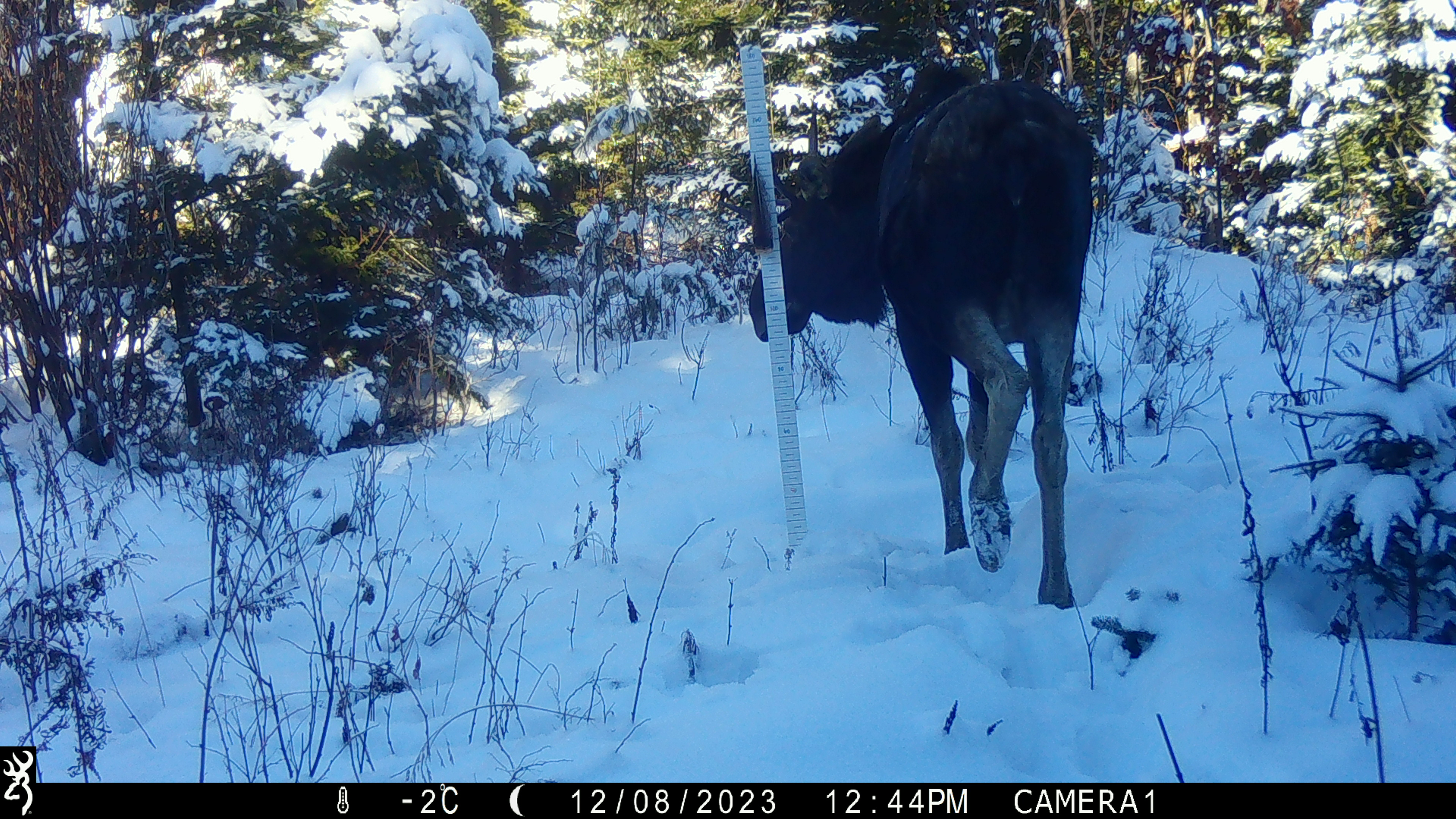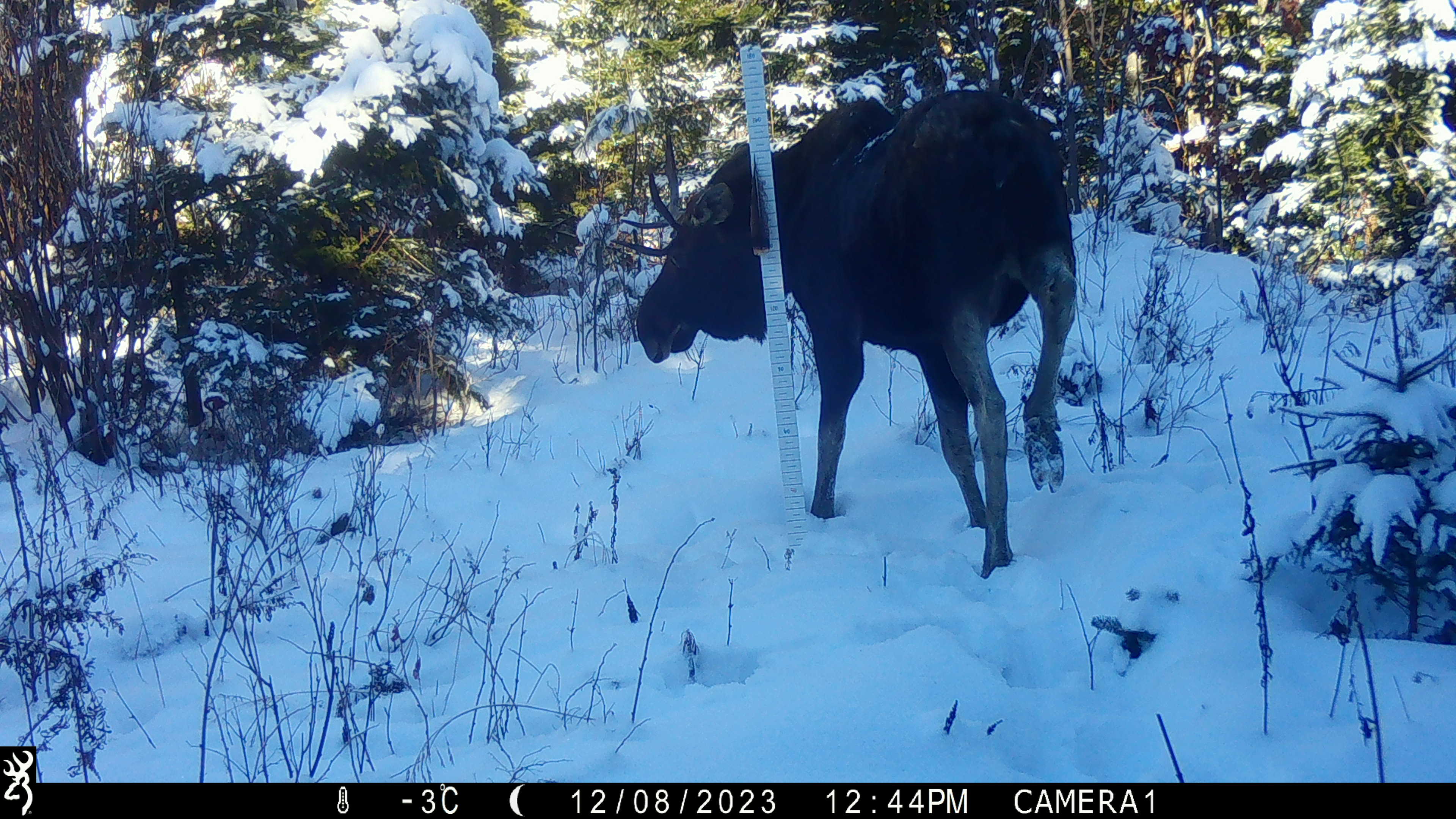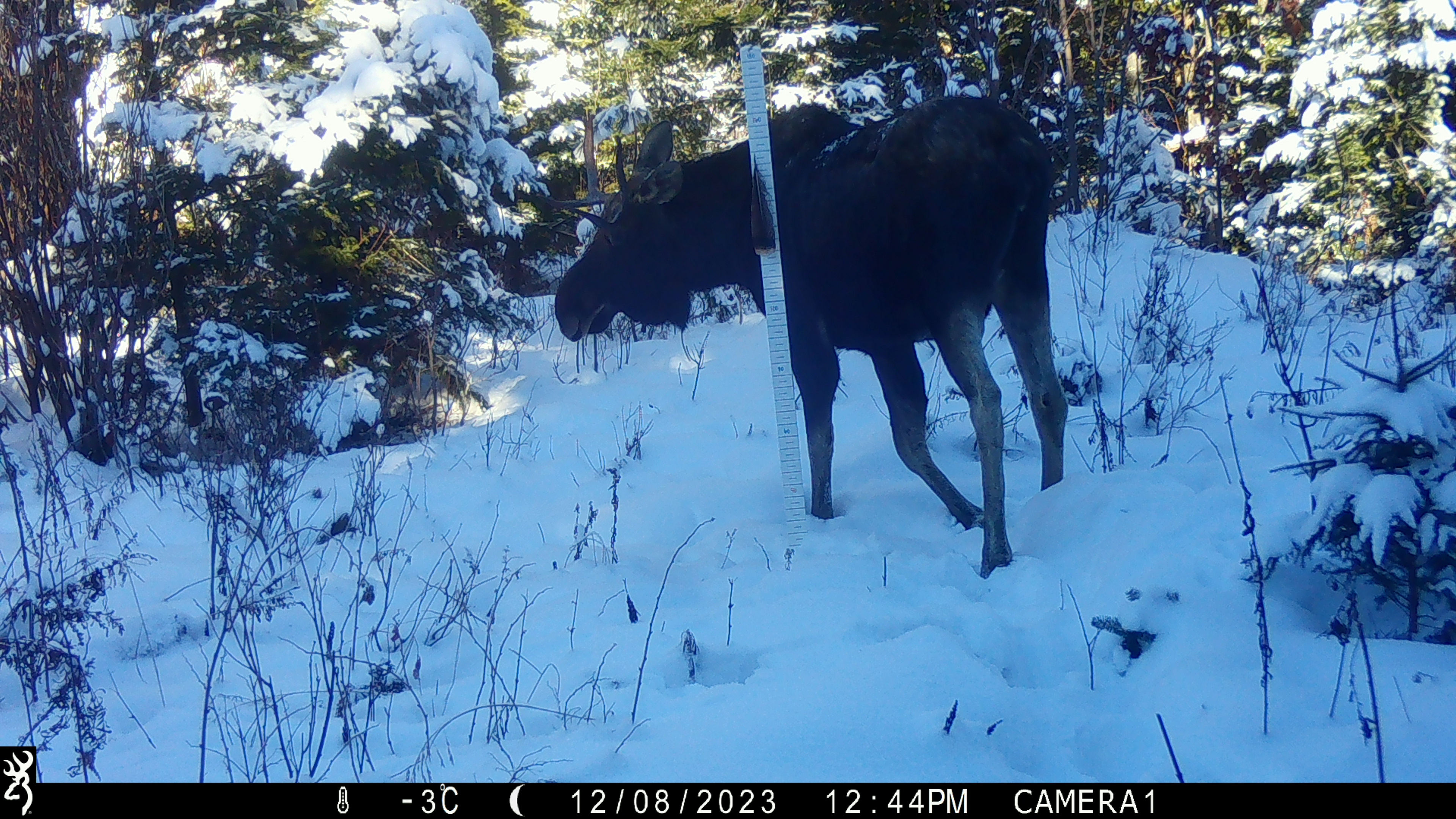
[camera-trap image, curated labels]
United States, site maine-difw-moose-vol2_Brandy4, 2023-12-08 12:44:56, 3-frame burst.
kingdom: Animalia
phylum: Chordata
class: Mammalia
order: Artiodactyla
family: Cervidae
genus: Alces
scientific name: Alces alces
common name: moose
Moose (Alces alces).